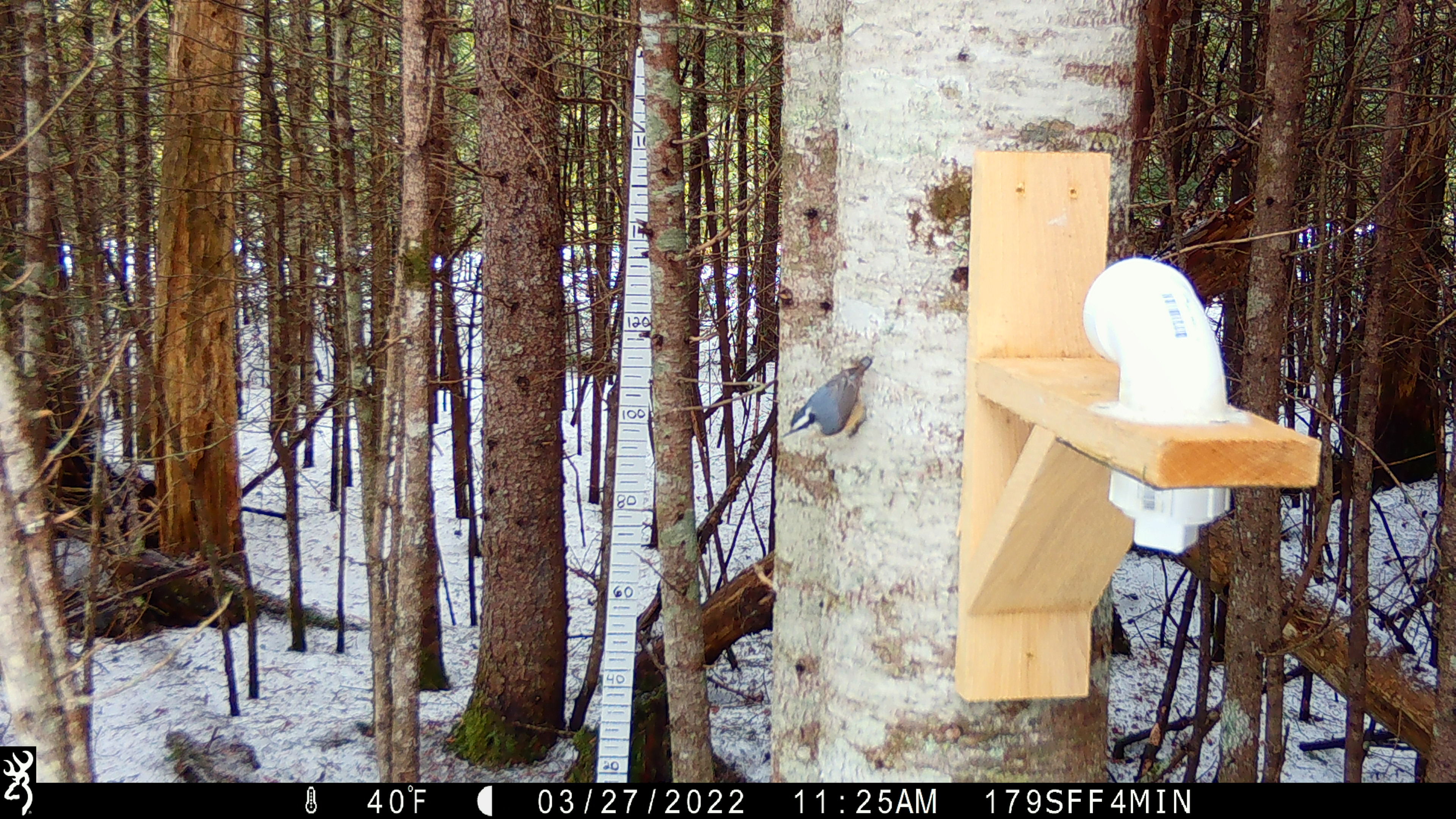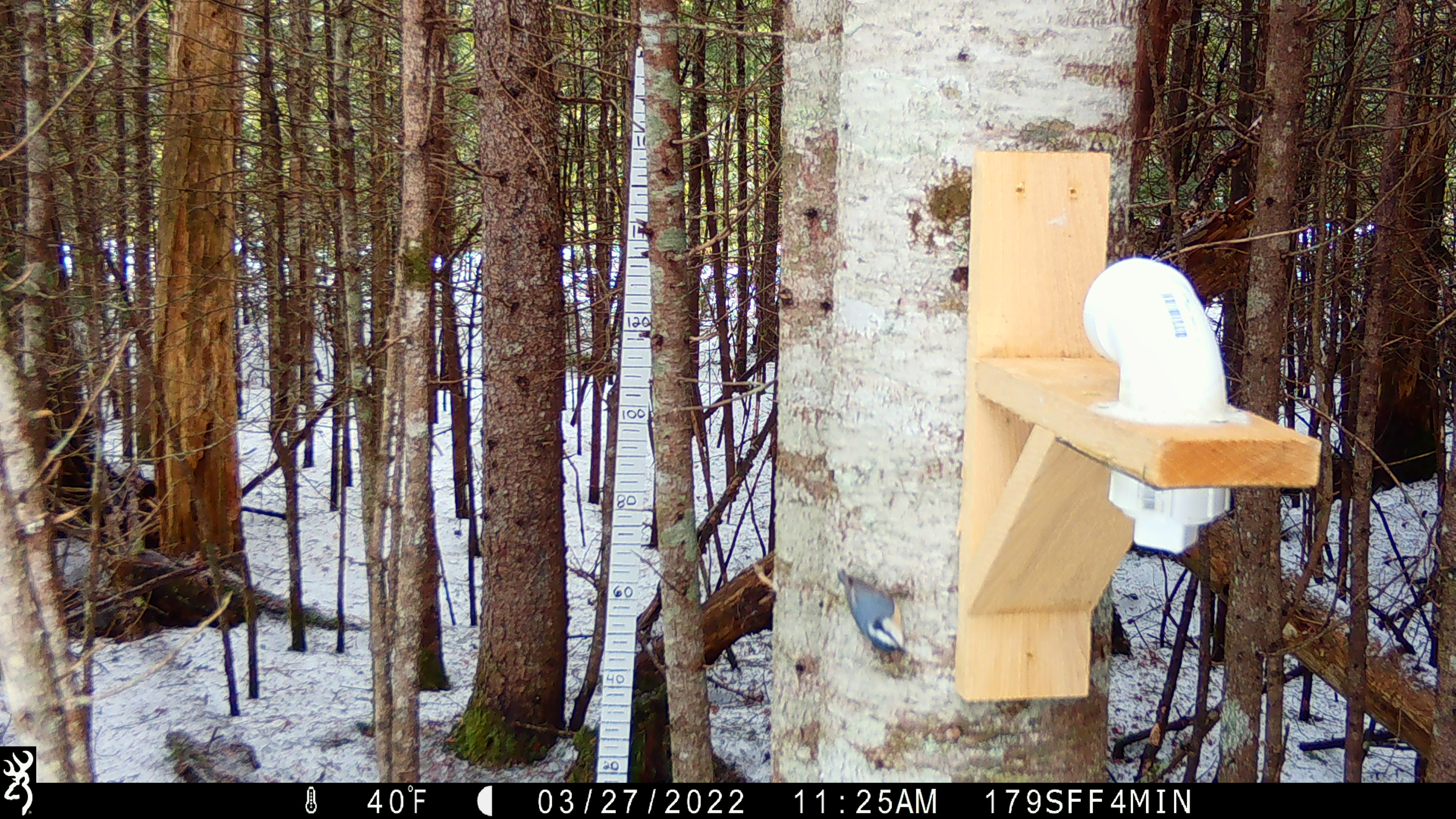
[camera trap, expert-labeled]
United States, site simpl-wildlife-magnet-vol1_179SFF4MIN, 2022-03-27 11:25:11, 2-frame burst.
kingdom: Animalia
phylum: Chordata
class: Aves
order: Passeriformes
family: Sittidae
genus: Sitta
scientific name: Sitta canadensis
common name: red-breasted nuthatch